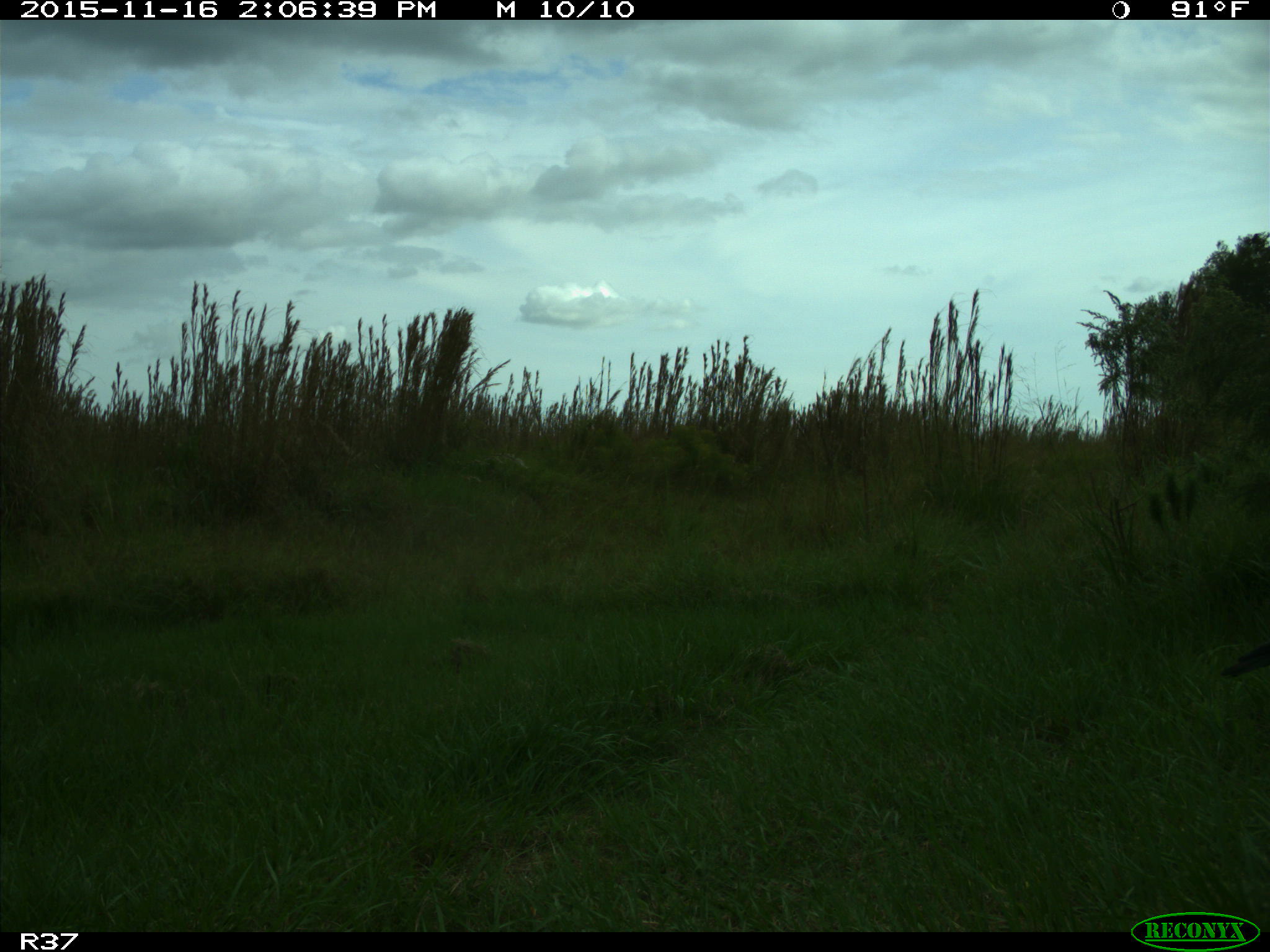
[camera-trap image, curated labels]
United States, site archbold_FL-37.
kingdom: Animalia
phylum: Chordata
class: Aves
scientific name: Aves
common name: birds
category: unidentified bird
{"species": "unidentified bird (birds) (Aves)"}